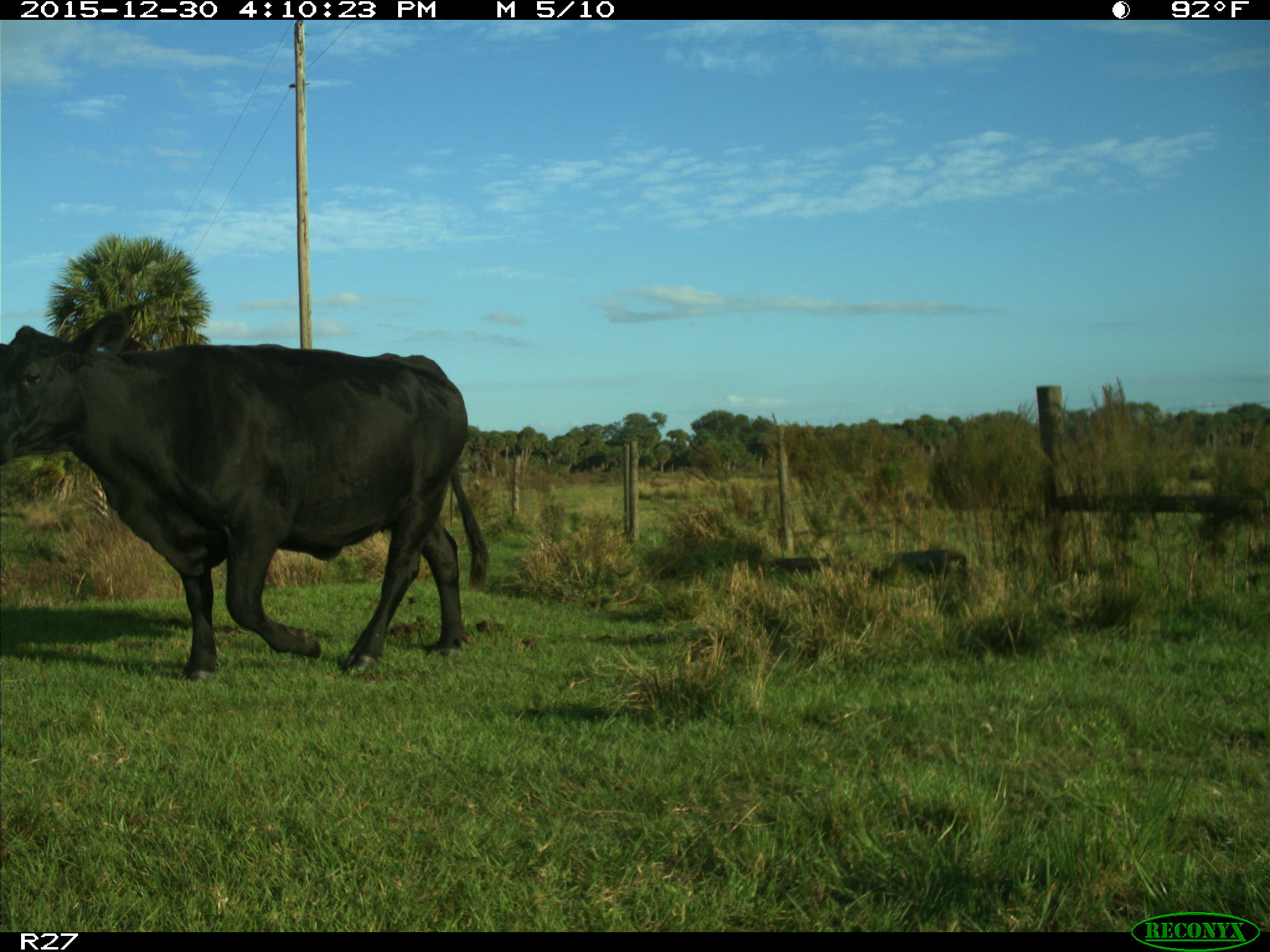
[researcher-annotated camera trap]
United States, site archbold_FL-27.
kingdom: Animalia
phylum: Chordata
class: Mammalia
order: Artiodactyla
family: Bovidae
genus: Bos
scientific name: Bos taurus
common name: domestic cow